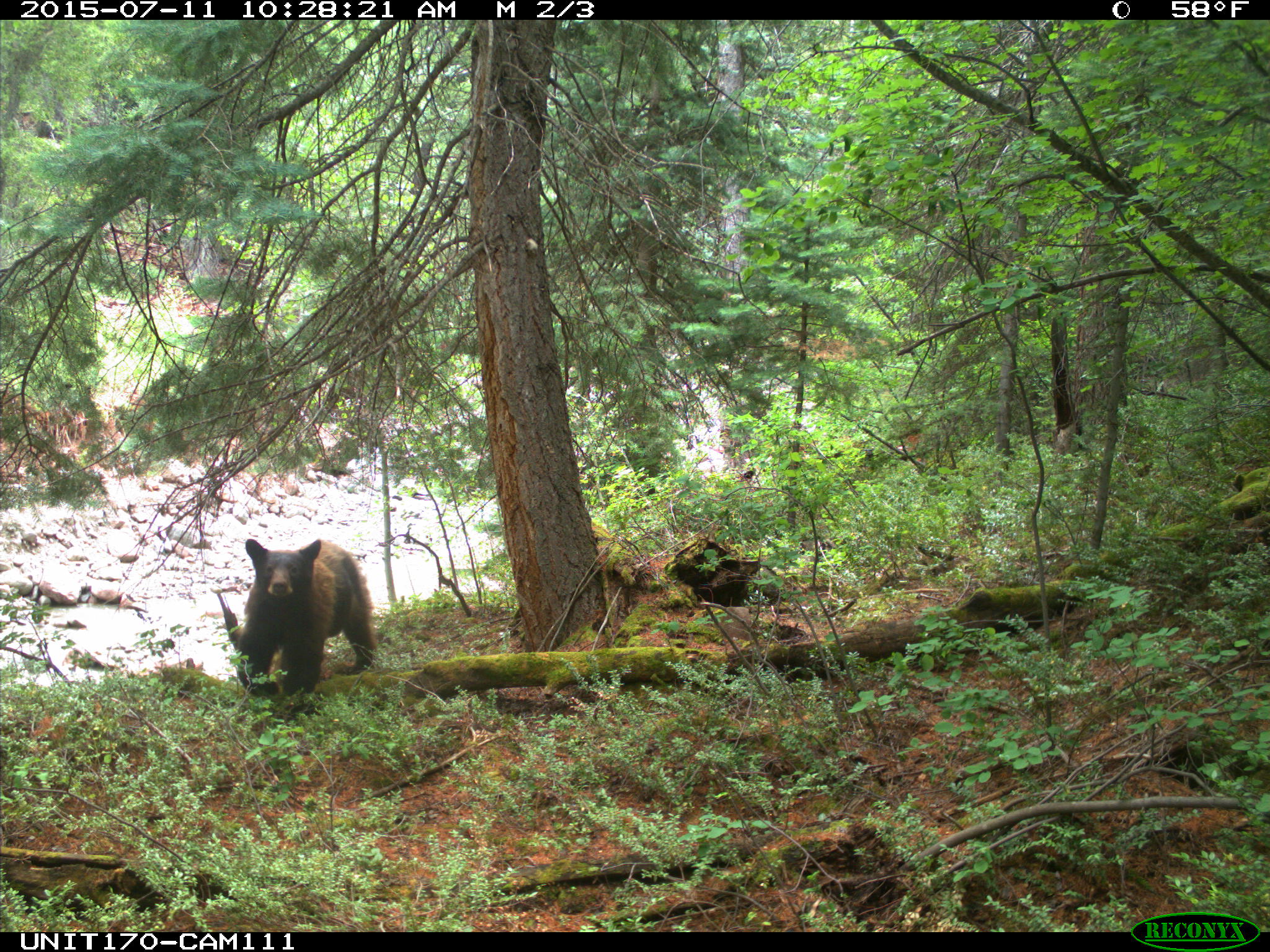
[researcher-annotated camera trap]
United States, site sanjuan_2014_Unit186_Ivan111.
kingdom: Animalia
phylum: Chordata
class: Mammalia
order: Carnivora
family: Ursidae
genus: Ursus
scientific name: Ursus americanus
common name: american black bear